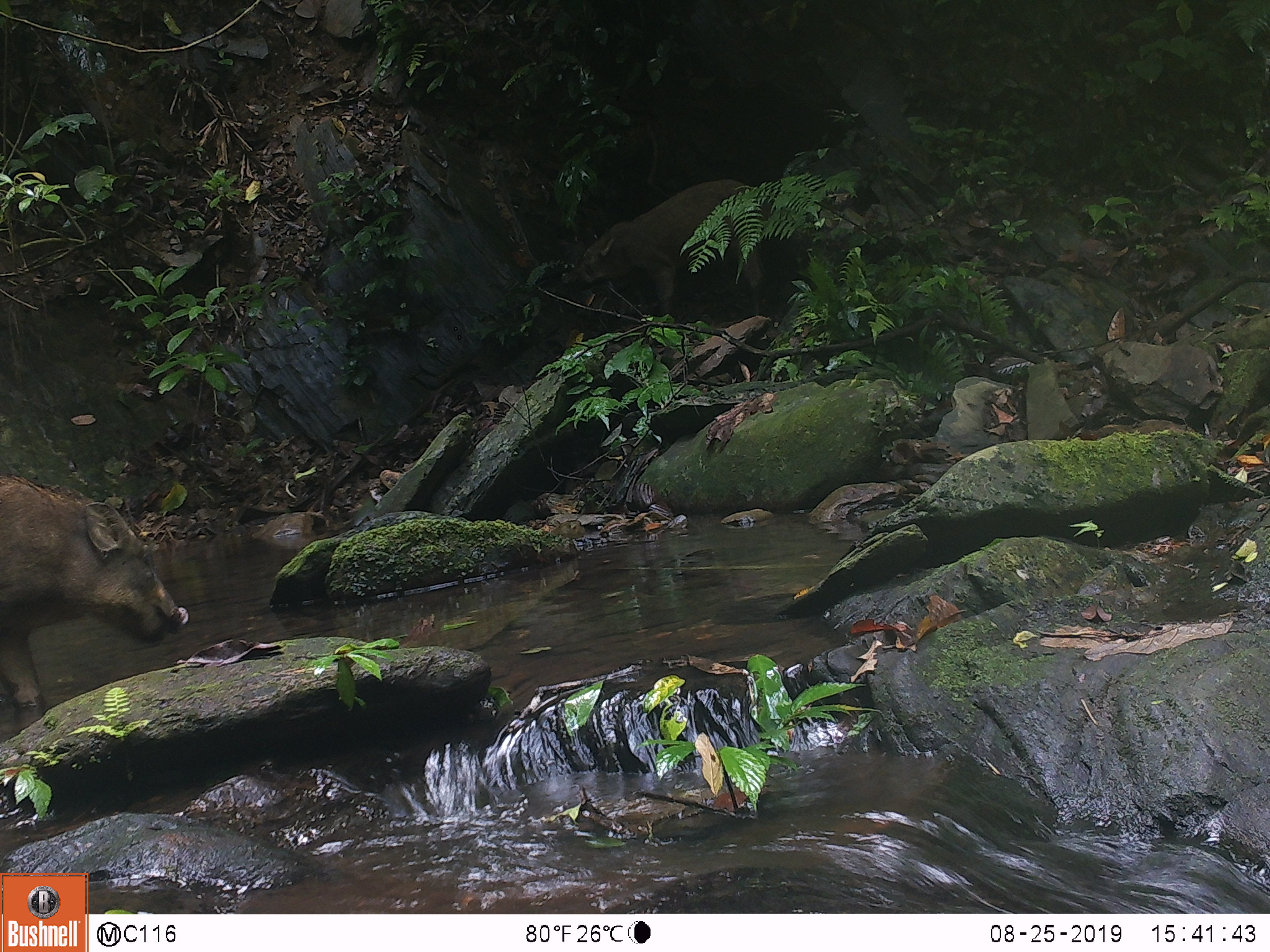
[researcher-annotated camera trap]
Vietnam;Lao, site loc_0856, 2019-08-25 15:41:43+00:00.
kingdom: Animalia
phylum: Chordata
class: Mammalia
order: Artiodactyla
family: Suidae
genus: Sus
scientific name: Sus scrofa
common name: eurasian wild pig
Eurasian wild pig (Sus scrofa). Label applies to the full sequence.